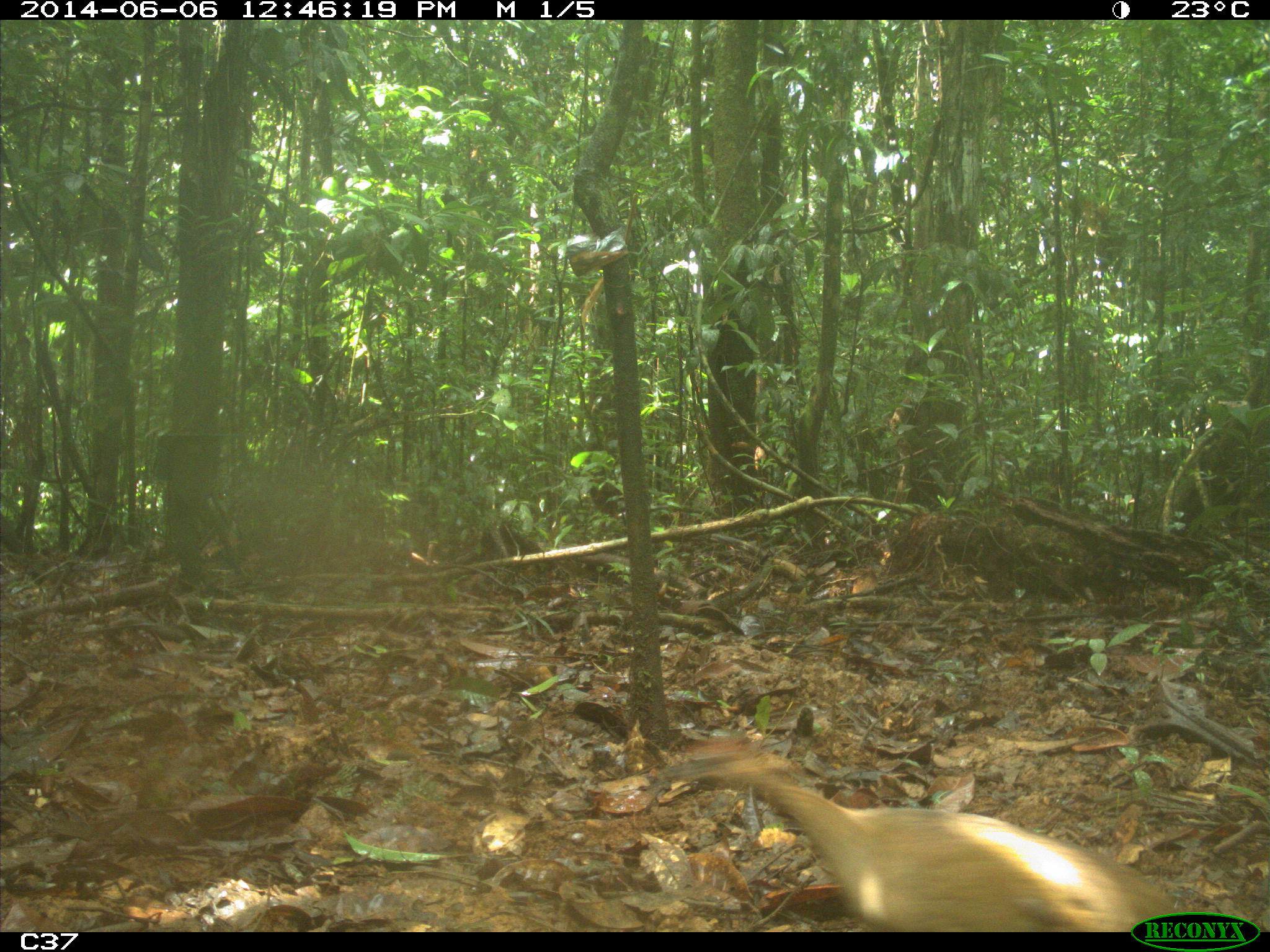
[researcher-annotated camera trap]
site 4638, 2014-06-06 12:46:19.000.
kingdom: Animalia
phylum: Chordata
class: Aves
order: Tinamiformes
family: Tinamidae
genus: Tinamus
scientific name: Tinamus major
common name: great tinamou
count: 1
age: adult